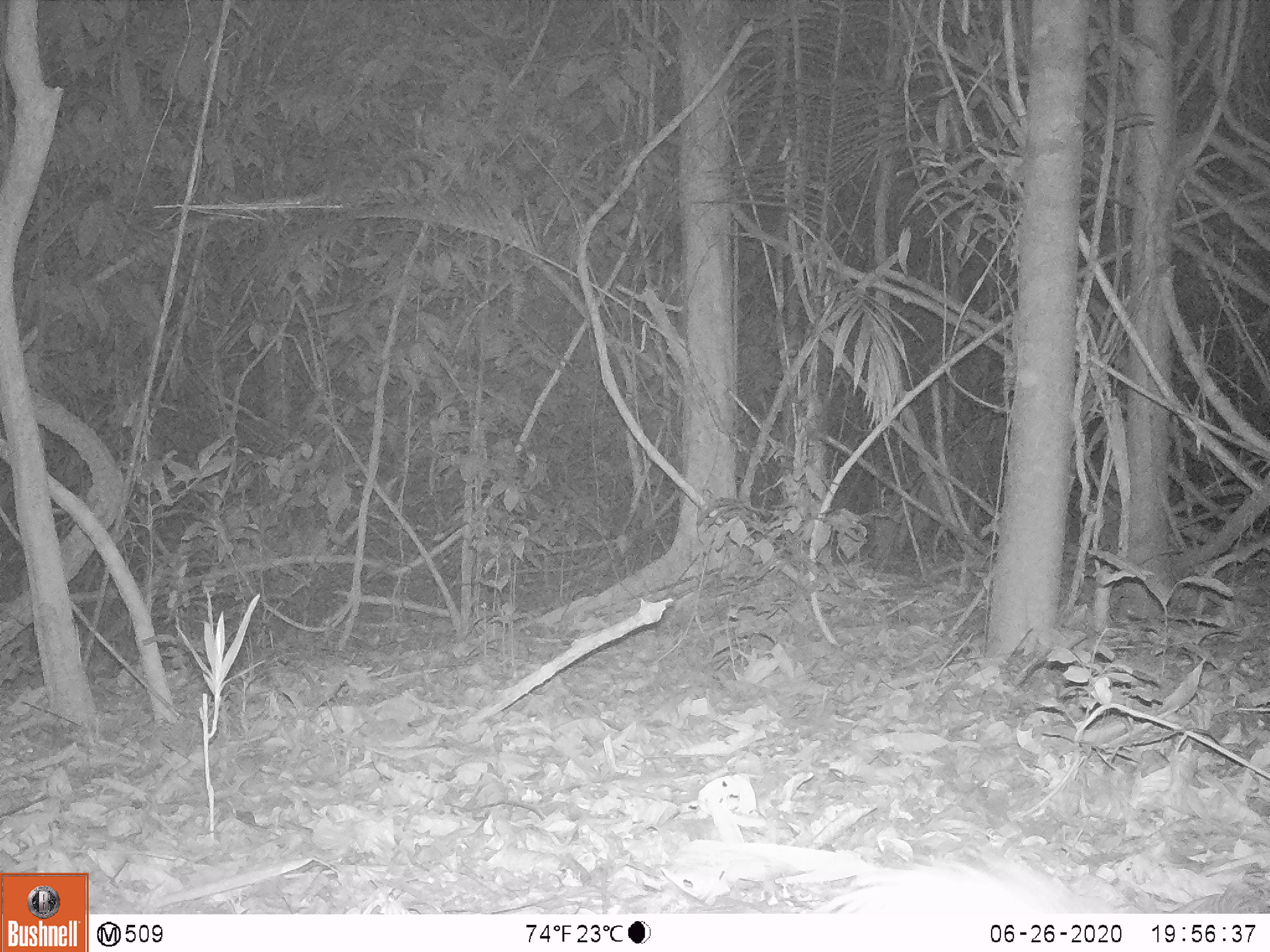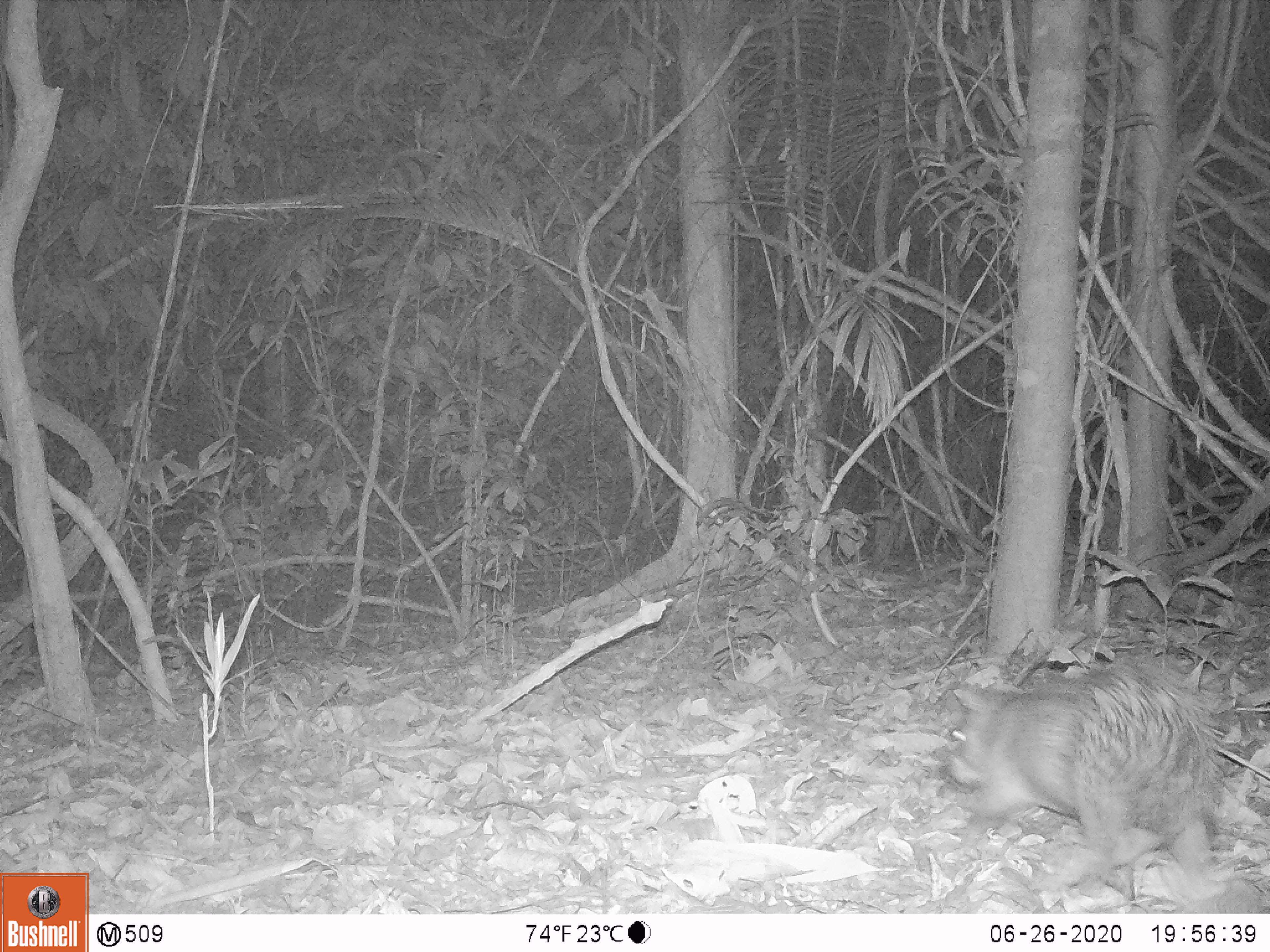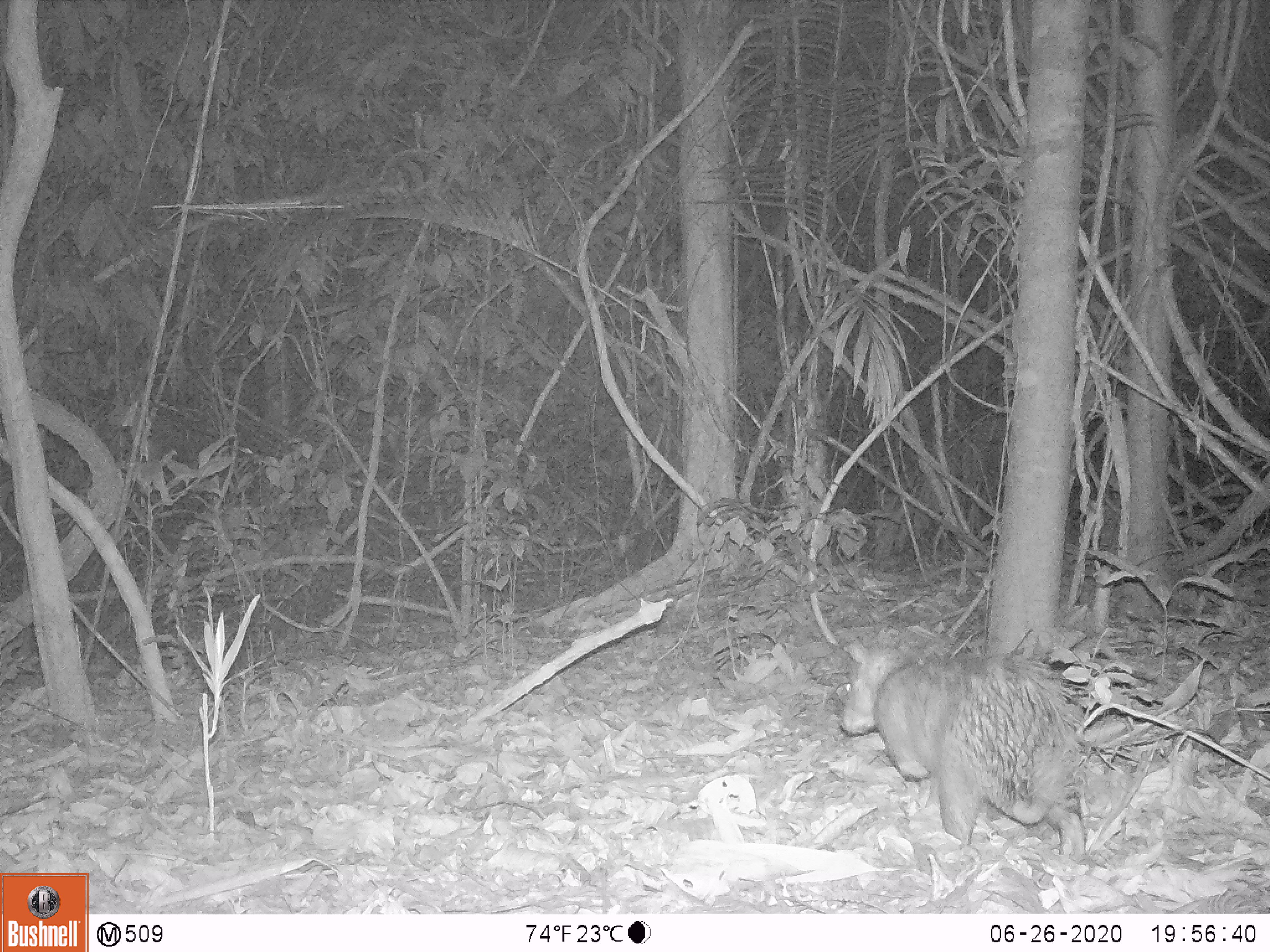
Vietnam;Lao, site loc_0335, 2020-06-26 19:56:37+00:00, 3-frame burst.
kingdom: Animalia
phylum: Chordata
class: Mammalia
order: Rodentia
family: Hystricidae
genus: Atherurus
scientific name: Atherurus macrourus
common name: asiatic brush-tailed porcupine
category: asiatic brush tailed porcupine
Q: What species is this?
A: Asiatic brush tailed porcupine (asiatic brush-tailed porcupine) (Atherurus macrourus).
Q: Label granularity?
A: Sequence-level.